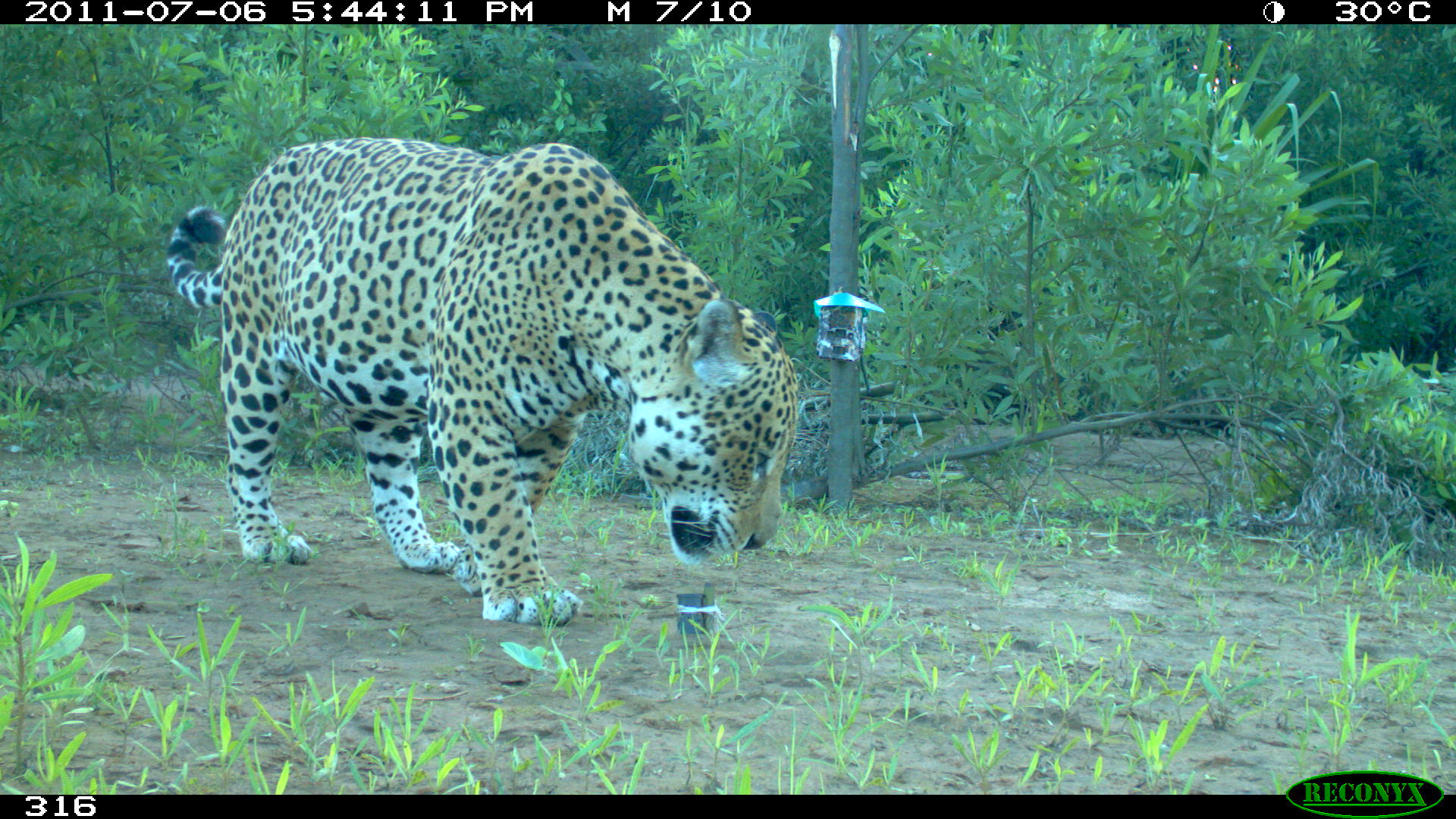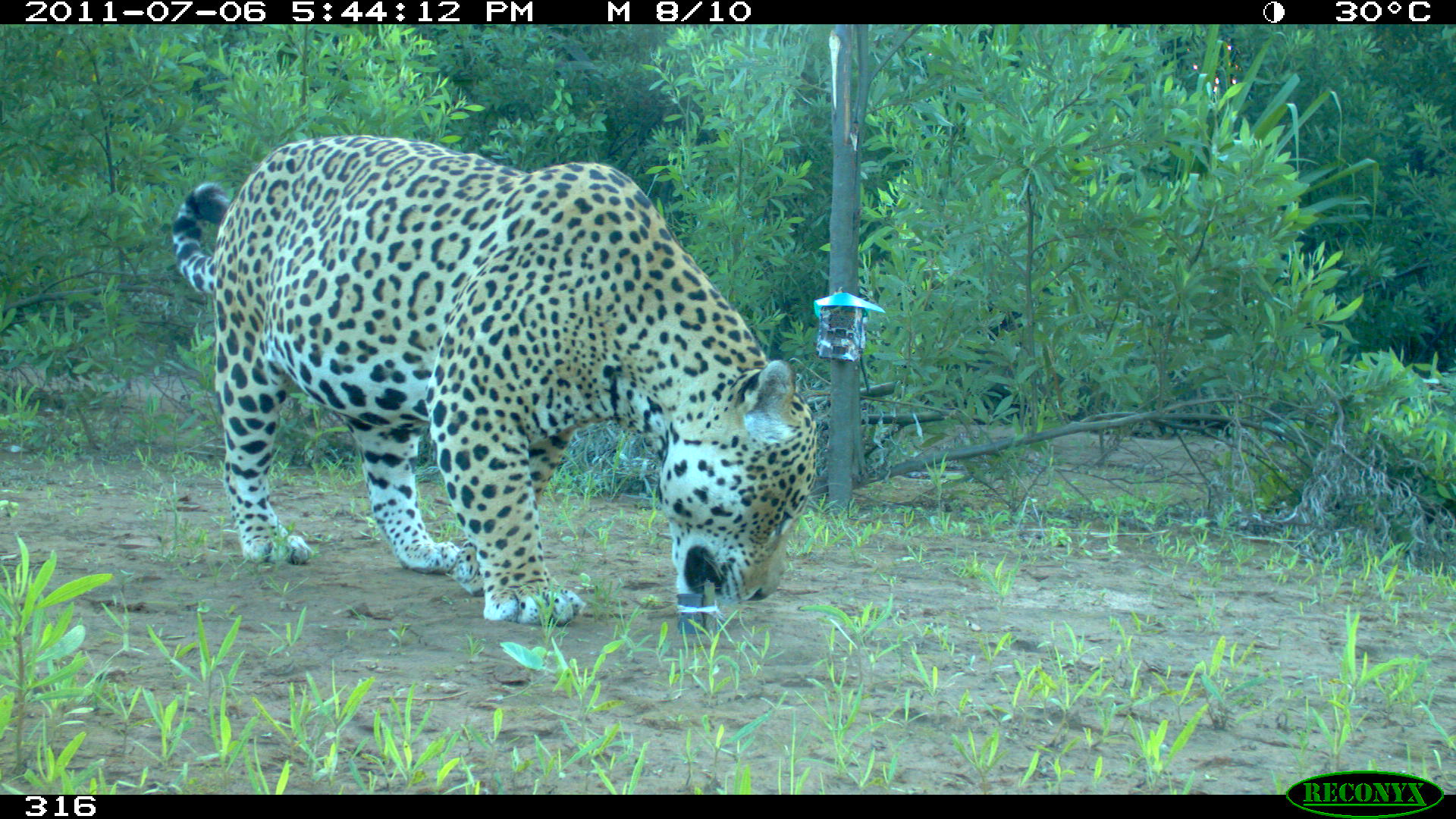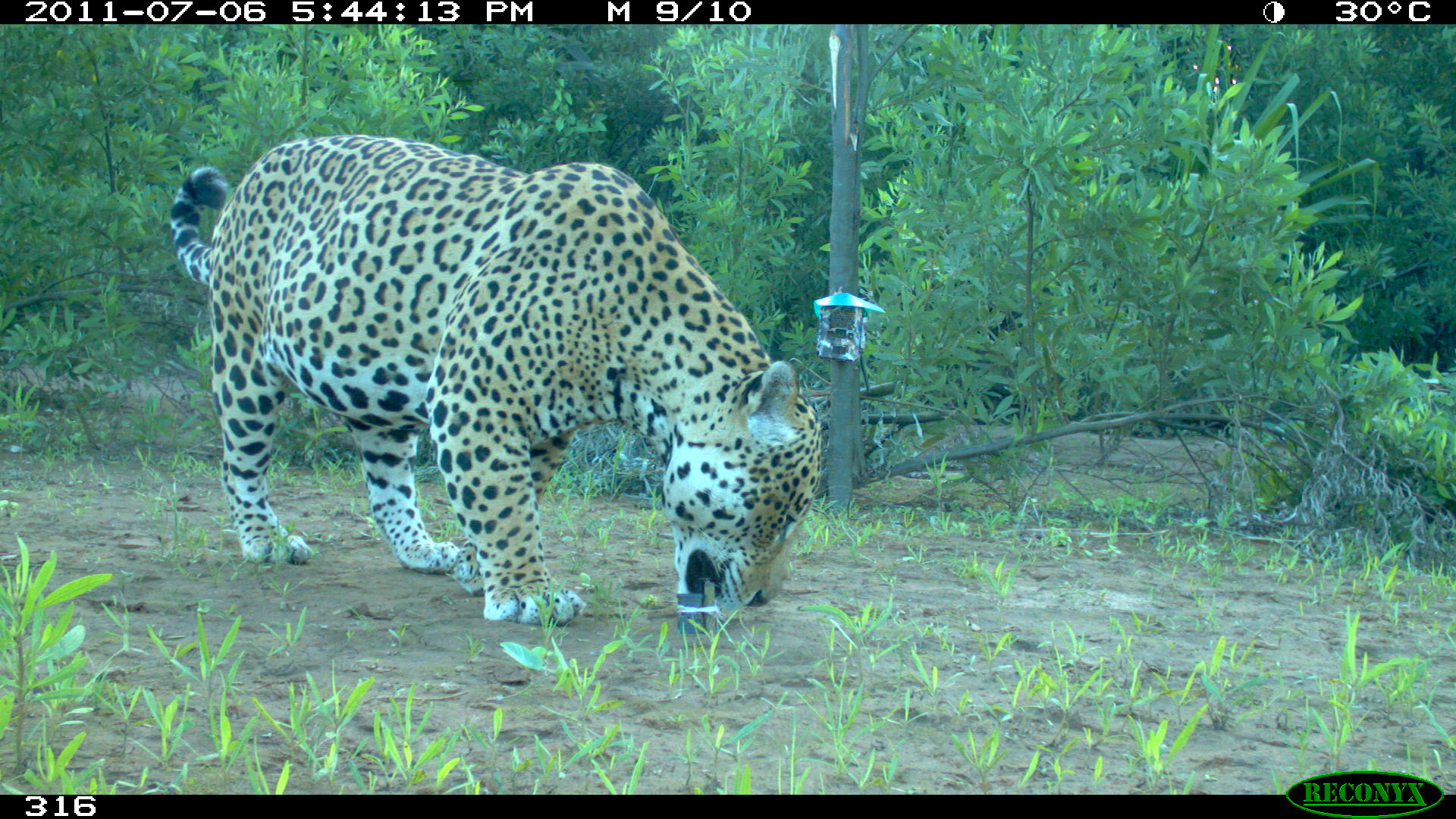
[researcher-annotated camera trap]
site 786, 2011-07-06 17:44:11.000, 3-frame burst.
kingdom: Animalia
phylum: Chordata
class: Mammalia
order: Carnivora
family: Felidae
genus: Panthera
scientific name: Panthera onca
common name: jaguar